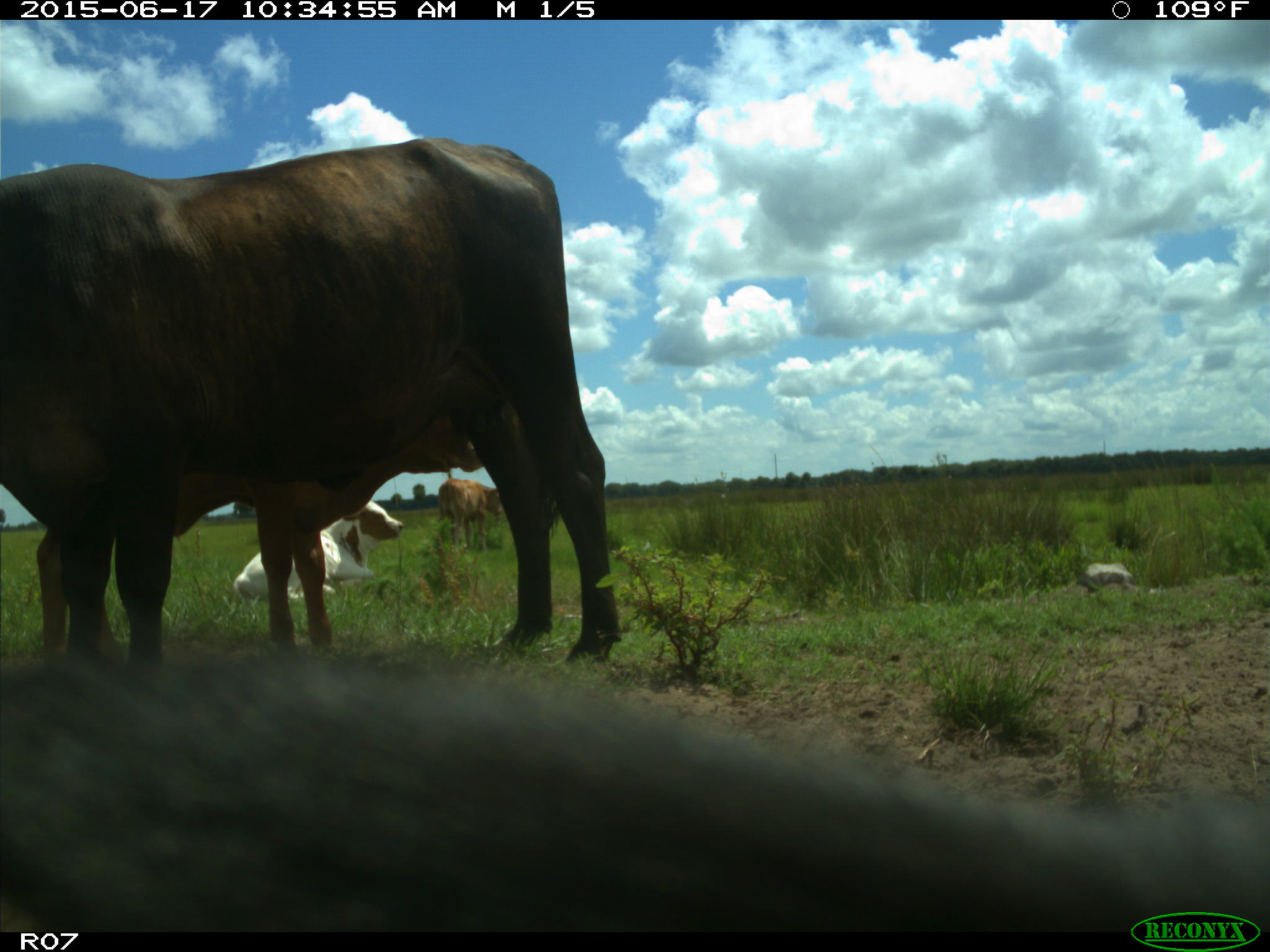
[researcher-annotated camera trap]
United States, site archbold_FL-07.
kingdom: Animalia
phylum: Chordata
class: Mammalia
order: Artiodactyla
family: Bovidae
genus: Bos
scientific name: Bos taurus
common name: domestic cow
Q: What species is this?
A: Bos taurus (domestic cow).